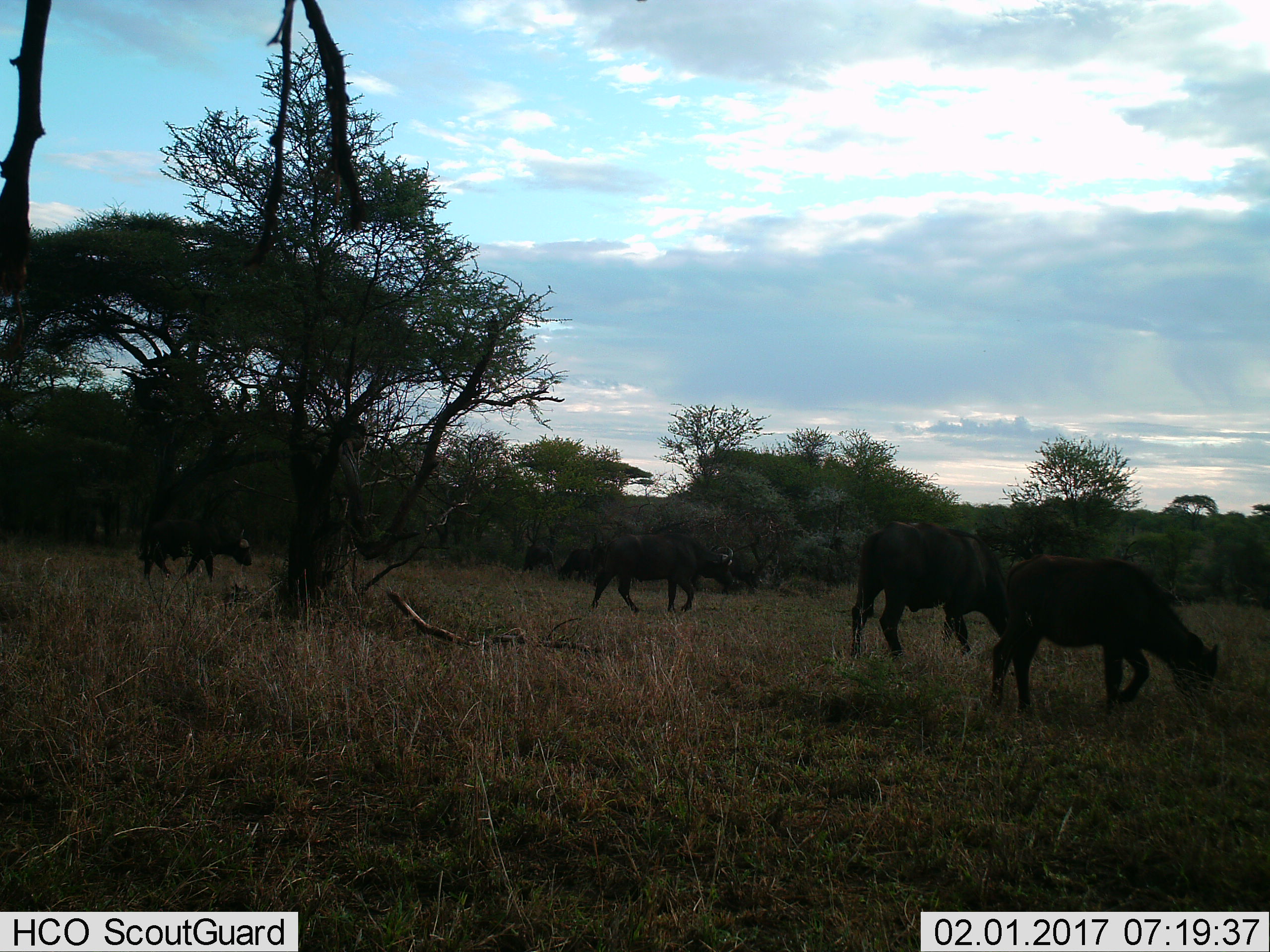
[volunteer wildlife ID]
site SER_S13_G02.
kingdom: Animalia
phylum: Chordata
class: Mammalia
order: Artiodactyla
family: Bovidae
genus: Syncerus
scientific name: Syncerus caffer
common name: african buffalo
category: buffalo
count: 4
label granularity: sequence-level